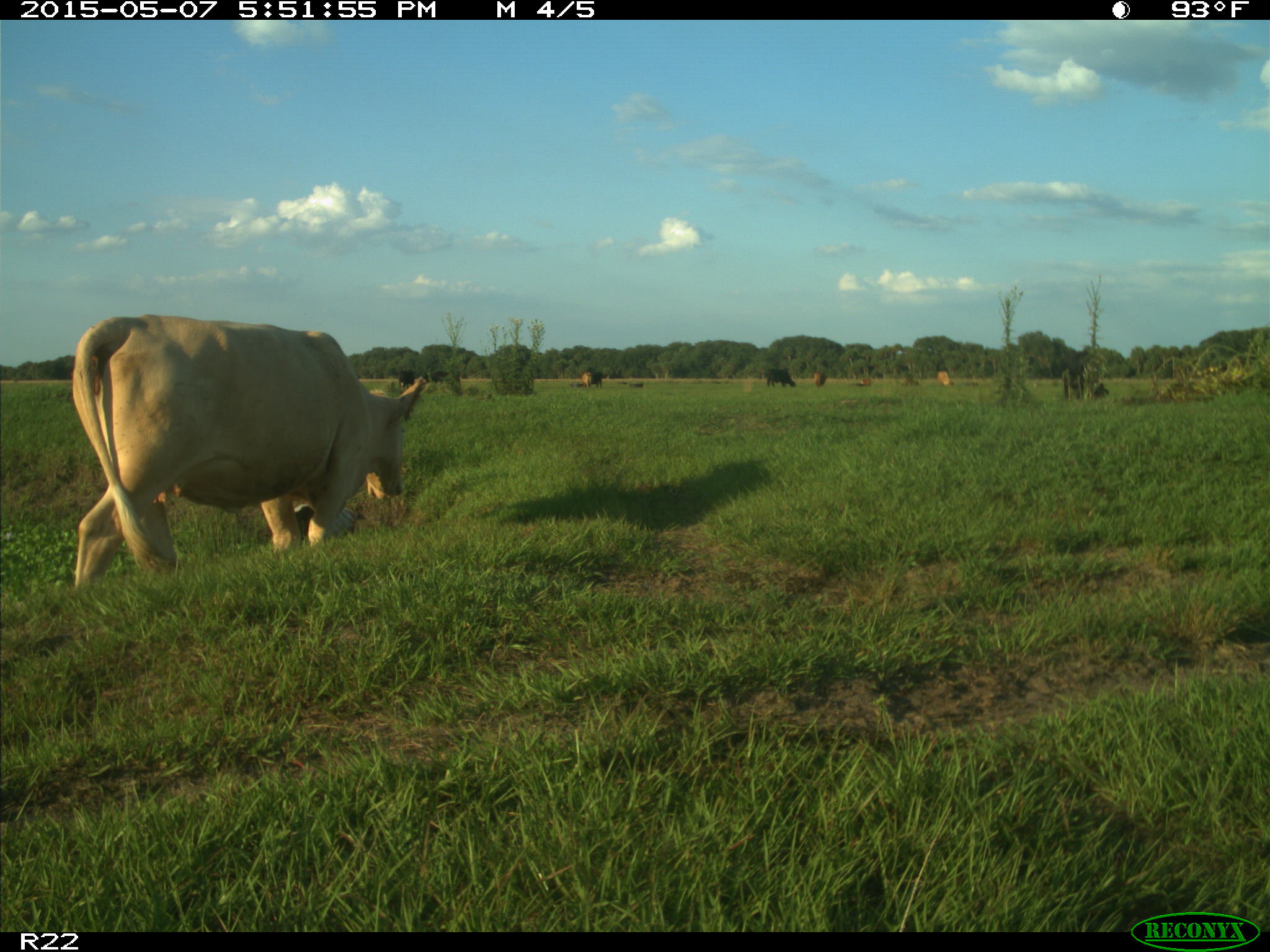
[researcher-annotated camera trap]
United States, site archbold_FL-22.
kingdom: Animalia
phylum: Chordata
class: Mammalia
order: Artiodactyla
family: Bovidae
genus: Bos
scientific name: Bos taurus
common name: domestic cow